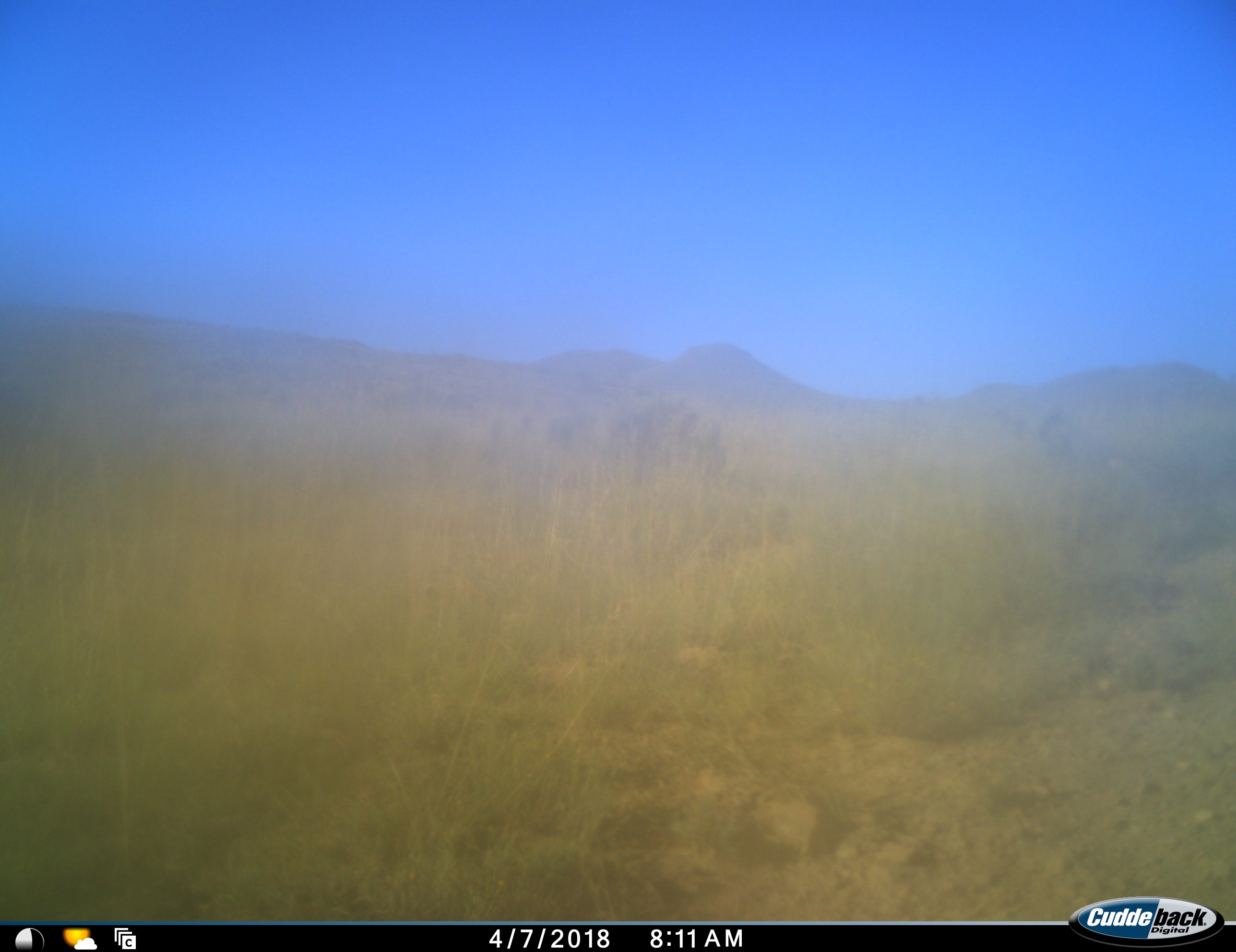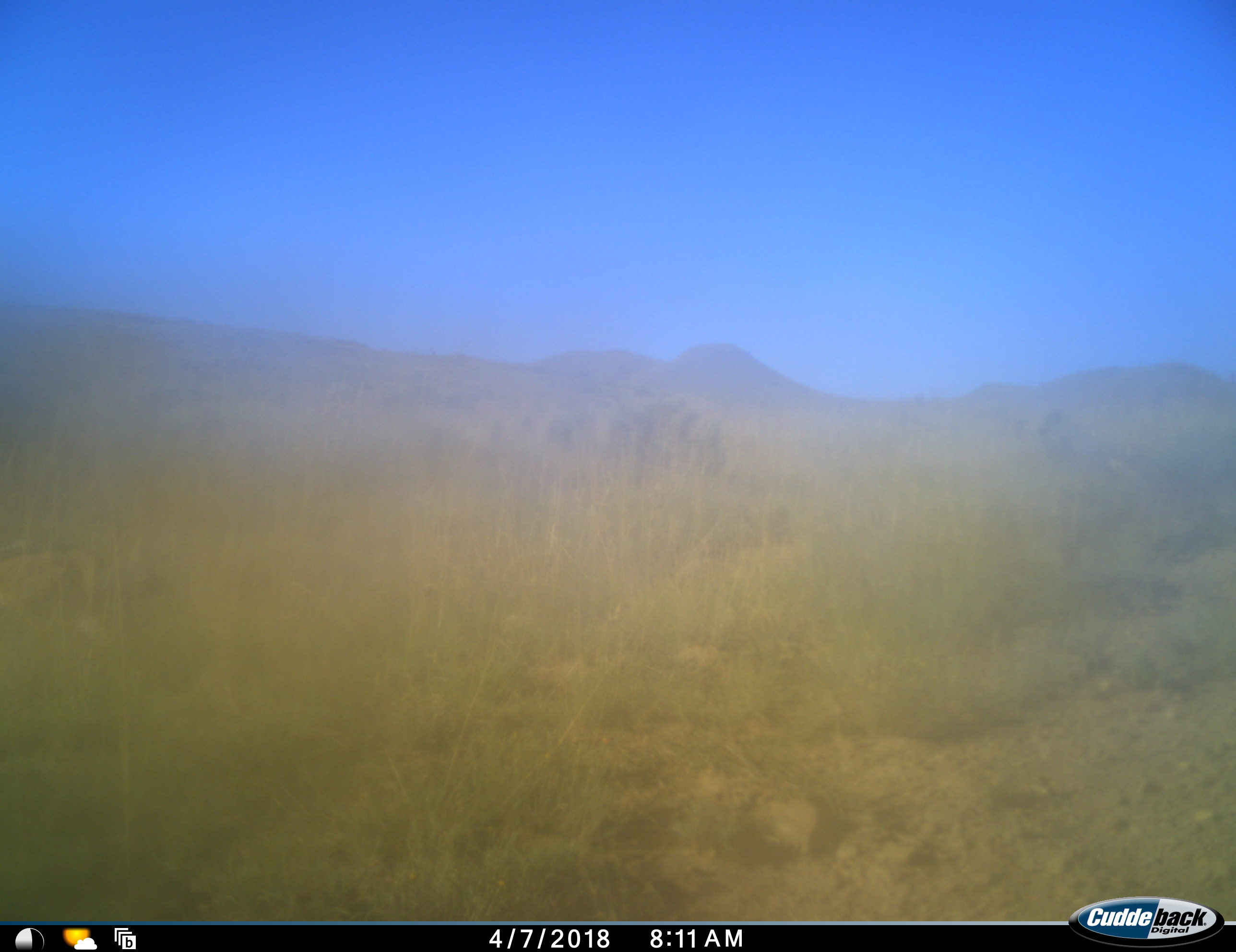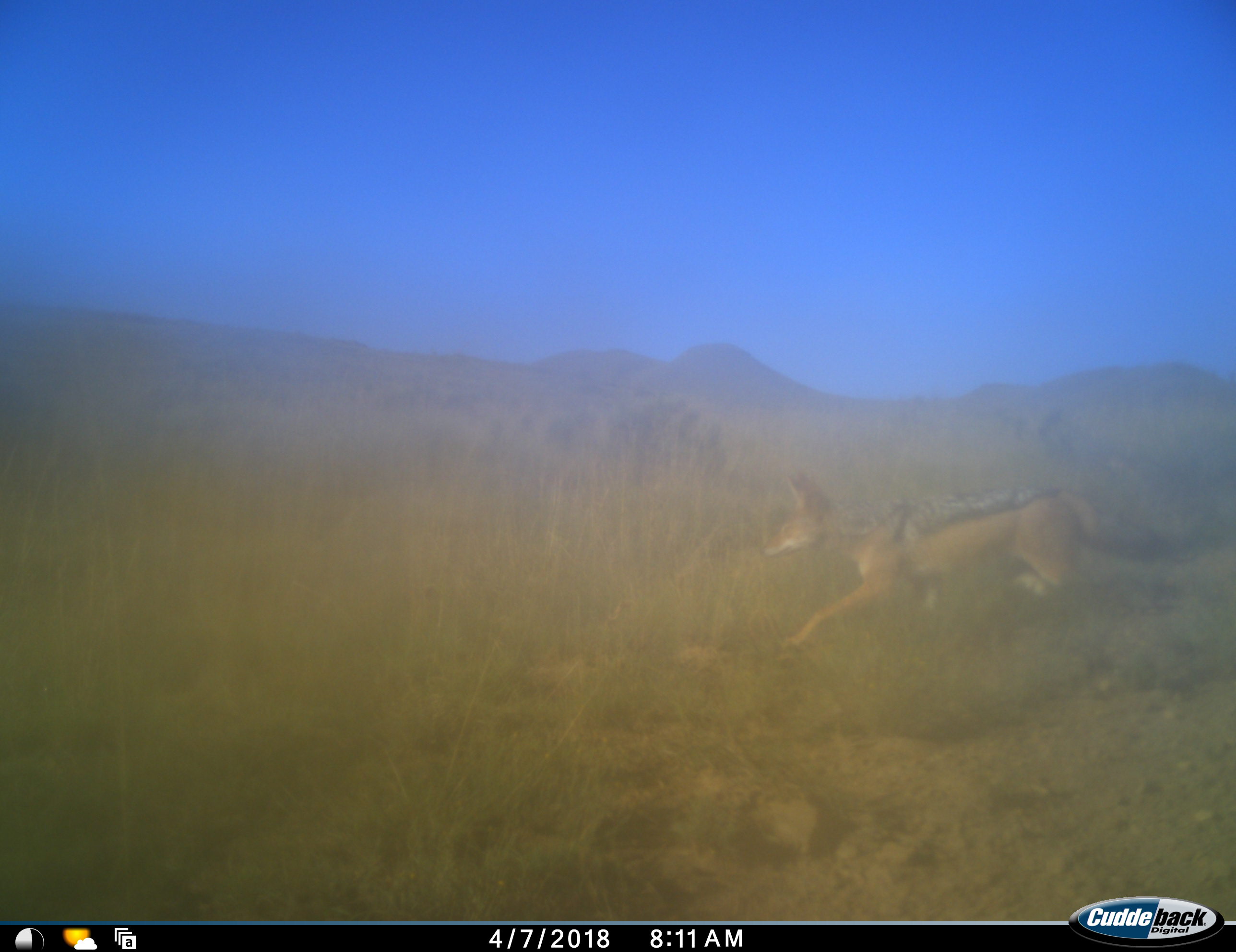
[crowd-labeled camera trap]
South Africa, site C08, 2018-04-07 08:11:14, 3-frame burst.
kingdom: Animalia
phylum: Chordata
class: Mammalia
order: Carnivora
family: Canidae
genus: Lupulella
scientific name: Lupulella mesomelas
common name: black-backed jackal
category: jackalblackbacked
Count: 1.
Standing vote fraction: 0%.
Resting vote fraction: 0%.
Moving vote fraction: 100%.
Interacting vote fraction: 0%.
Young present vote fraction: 0%.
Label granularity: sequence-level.